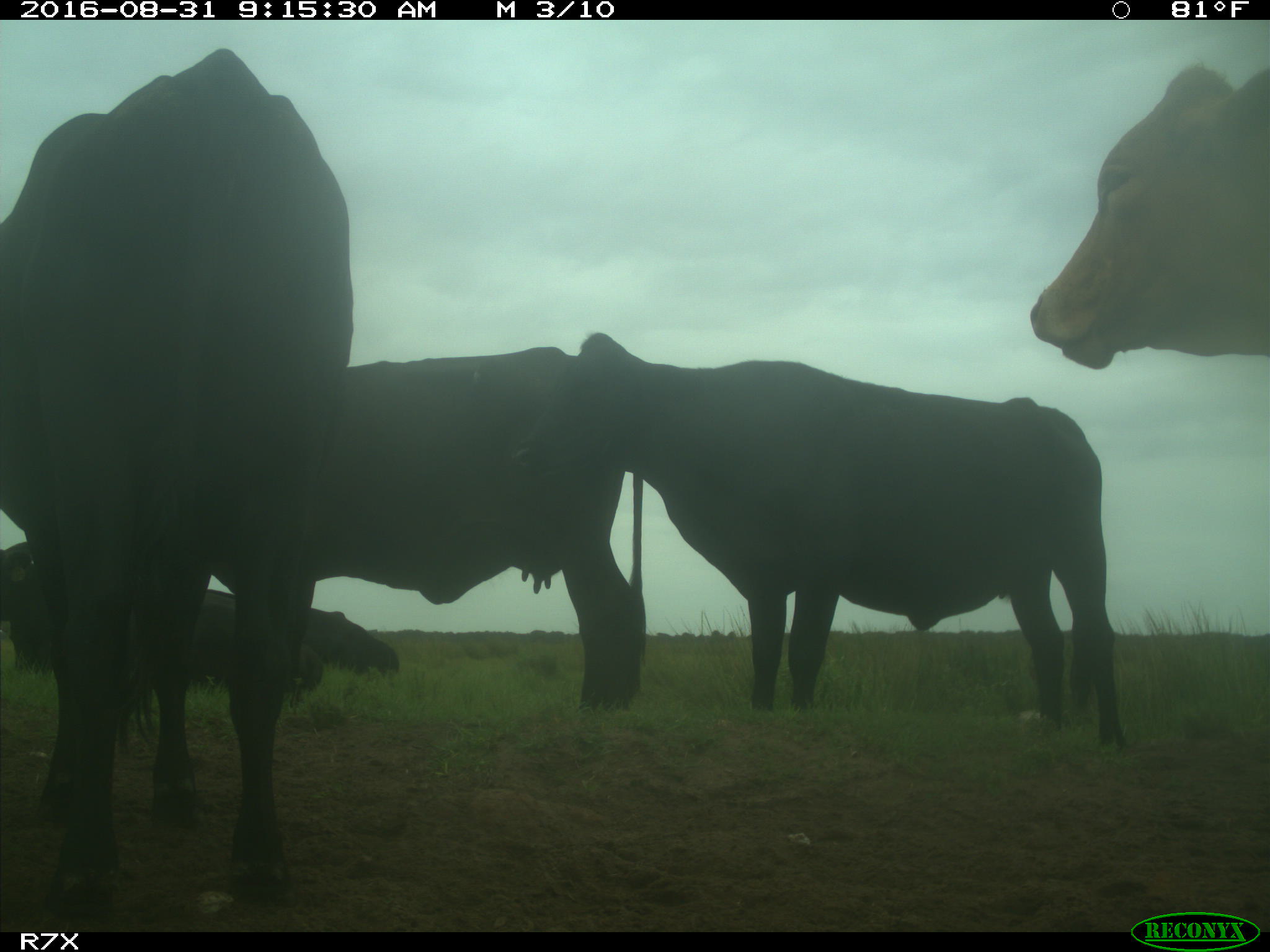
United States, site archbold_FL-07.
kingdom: Animalia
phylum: Chordata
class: Mammalia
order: Artiodactyla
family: Bovidae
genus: Bos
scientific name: Bos taurus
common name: domestic cow